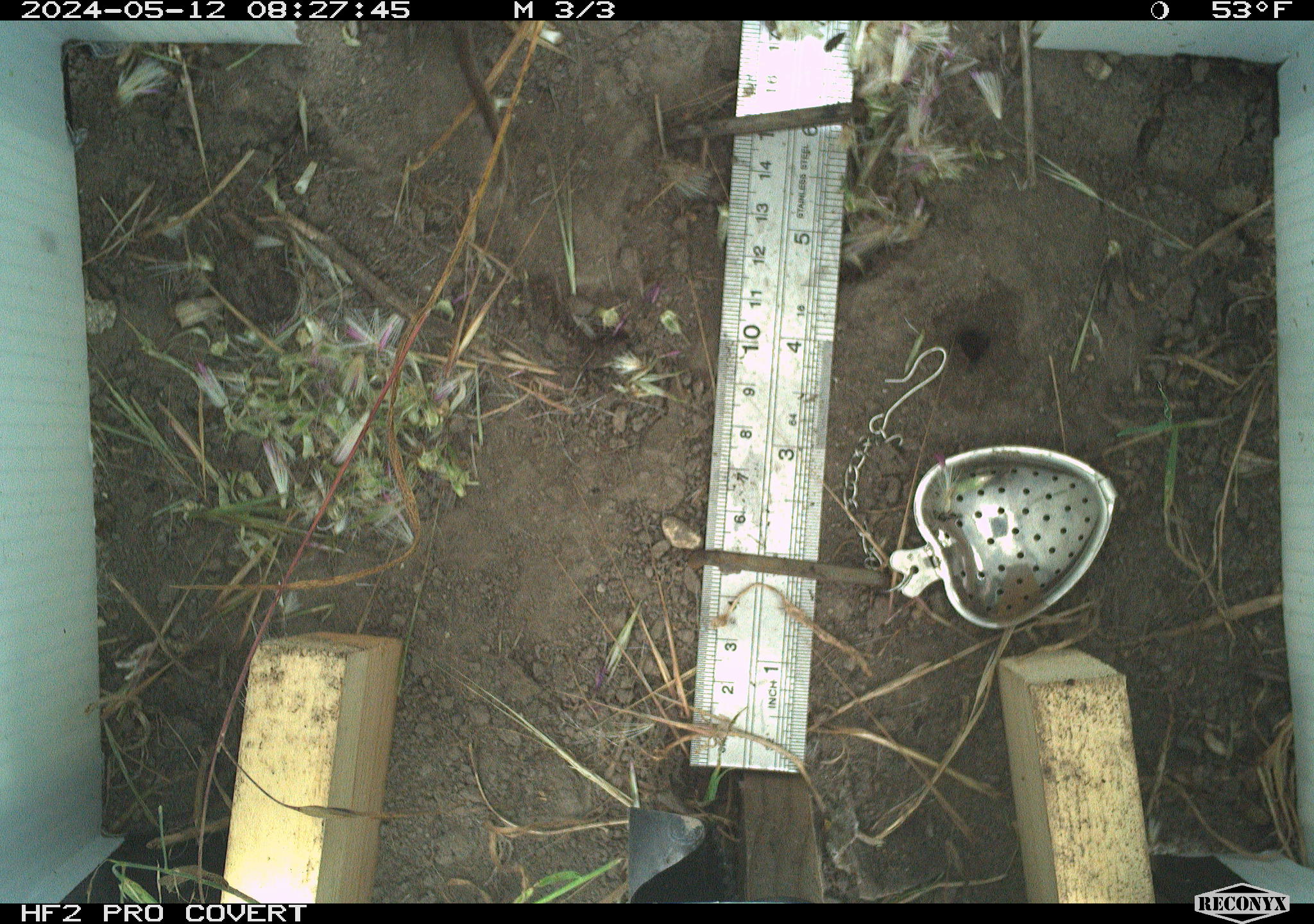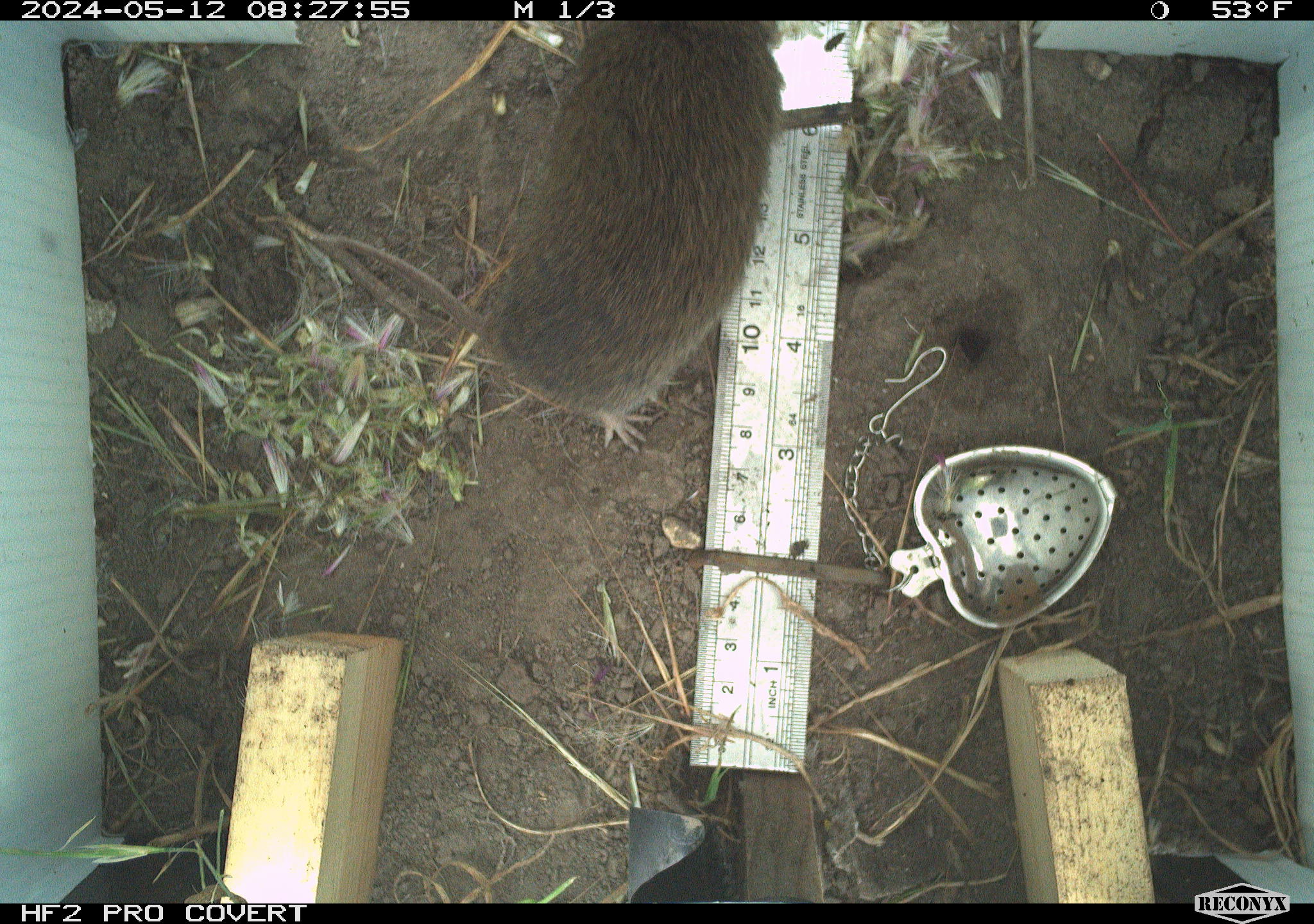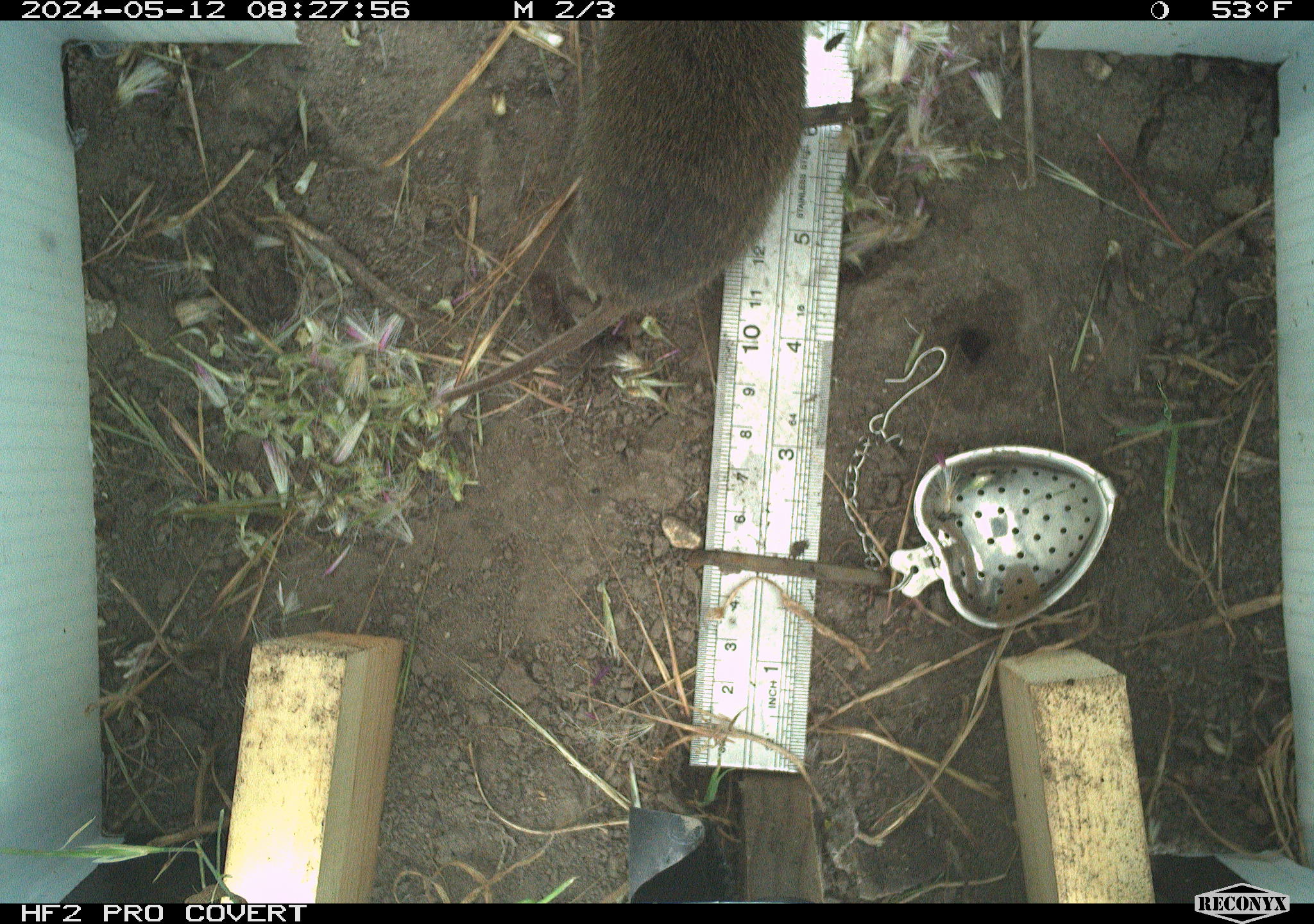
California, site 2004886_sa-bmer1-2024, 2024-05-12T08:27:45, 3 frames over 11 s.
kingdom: Animalia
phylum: Chordata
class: Mammalia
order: Rodentia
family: Cricetidae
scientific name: Arvicolinae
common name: voles, lemmings, and muskrats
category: arvicolinae subfamily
Arvicolinae subfamily (voles, lemmings, and muskrats) (Arvicolinae).